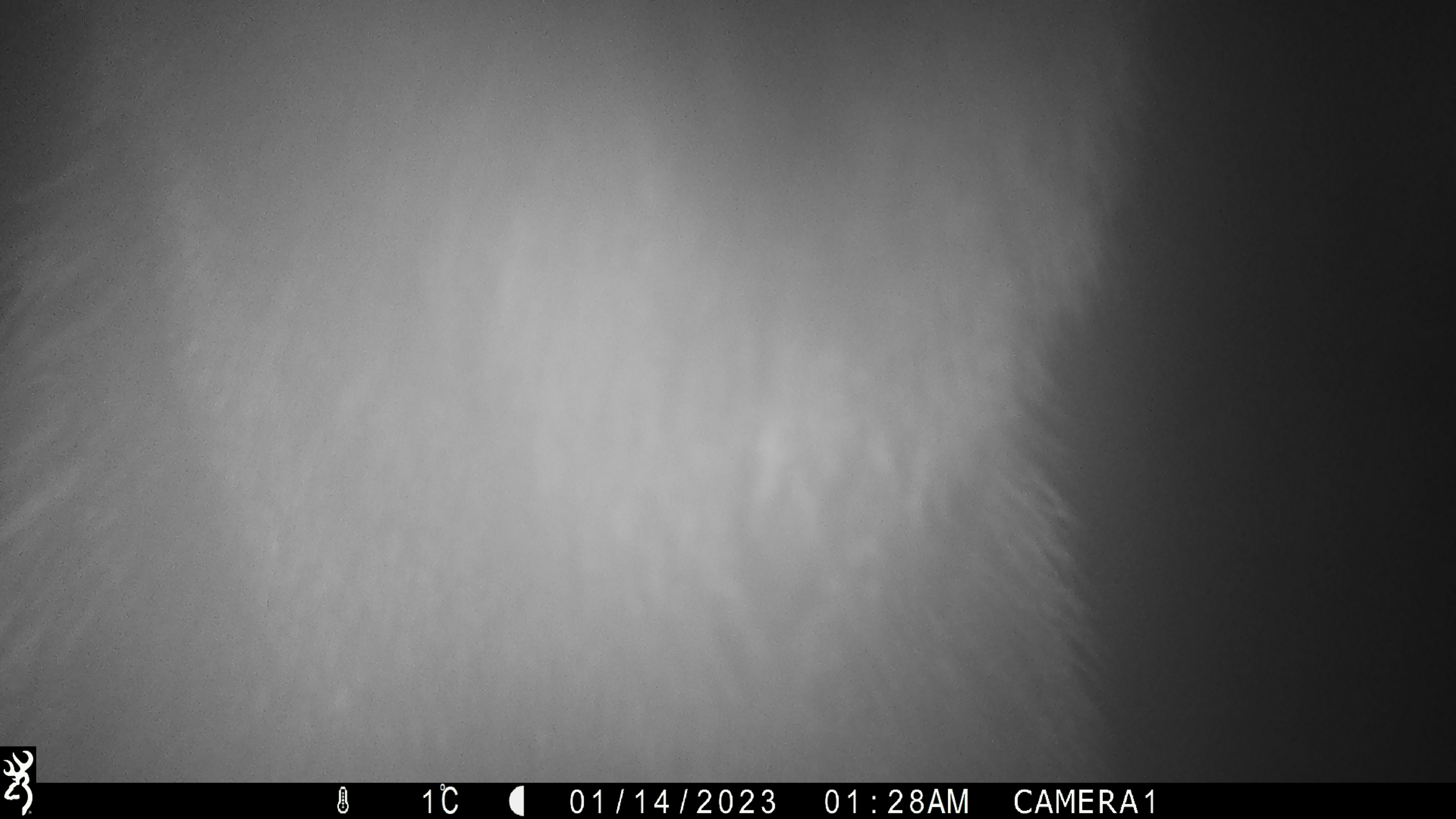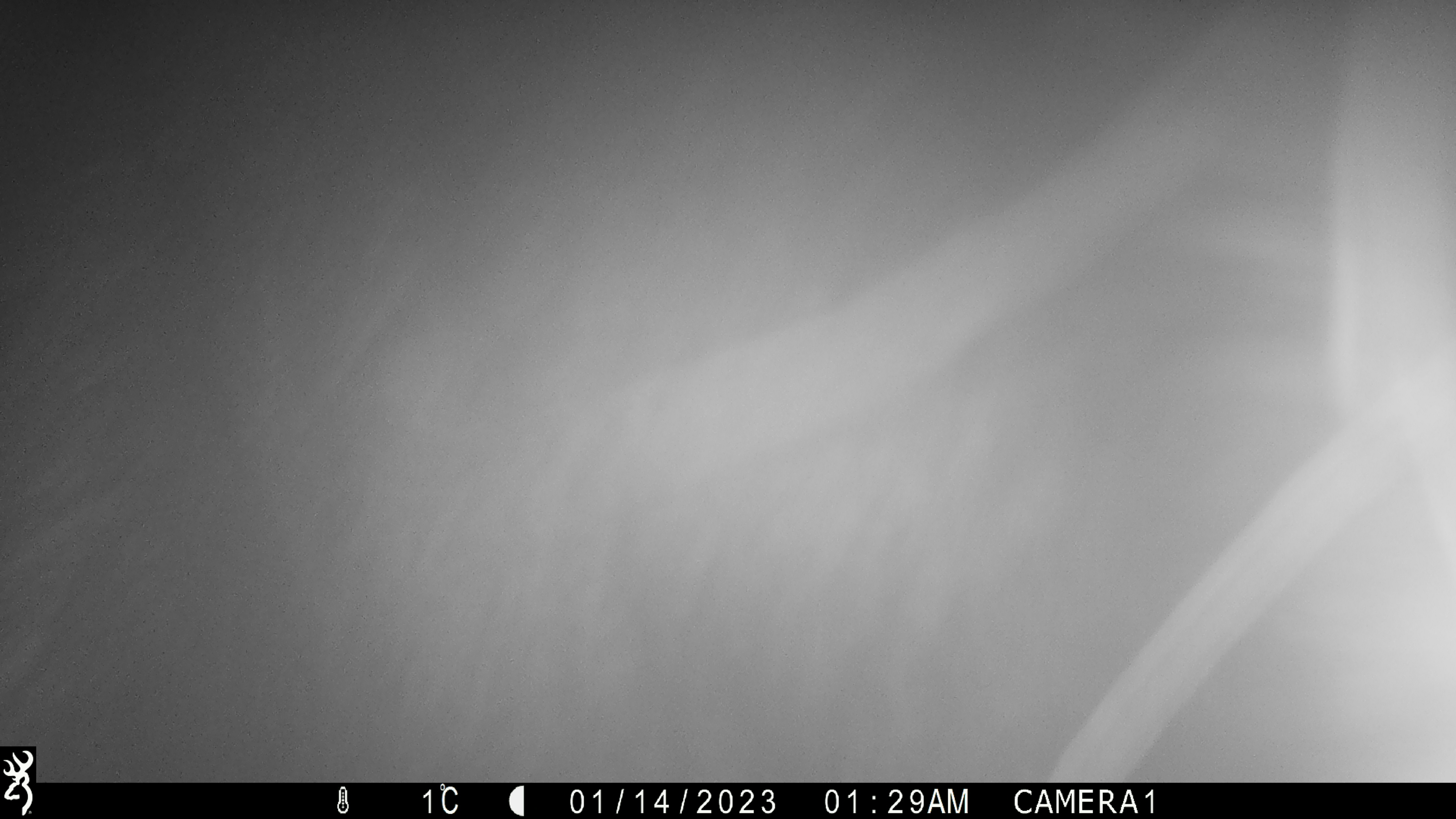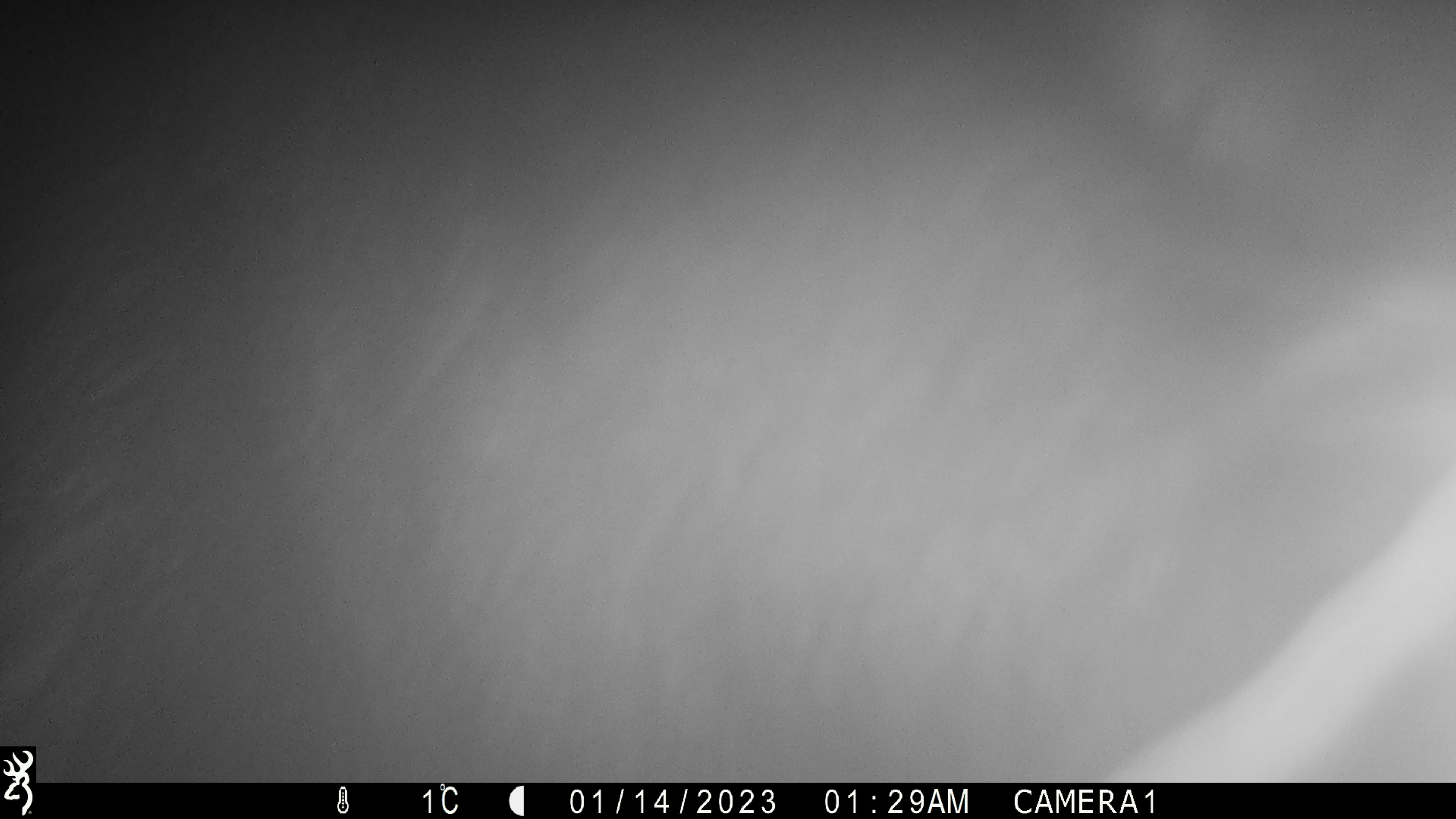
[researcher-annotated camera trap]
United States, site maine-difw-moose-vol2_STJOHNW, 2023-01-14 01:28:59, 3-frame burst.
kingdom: Animalia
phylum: Chordata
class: Mammalia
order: Artiodactyla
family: Cervidae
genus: Alces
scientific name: Alces alces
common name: moose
Moose (Alces alces).